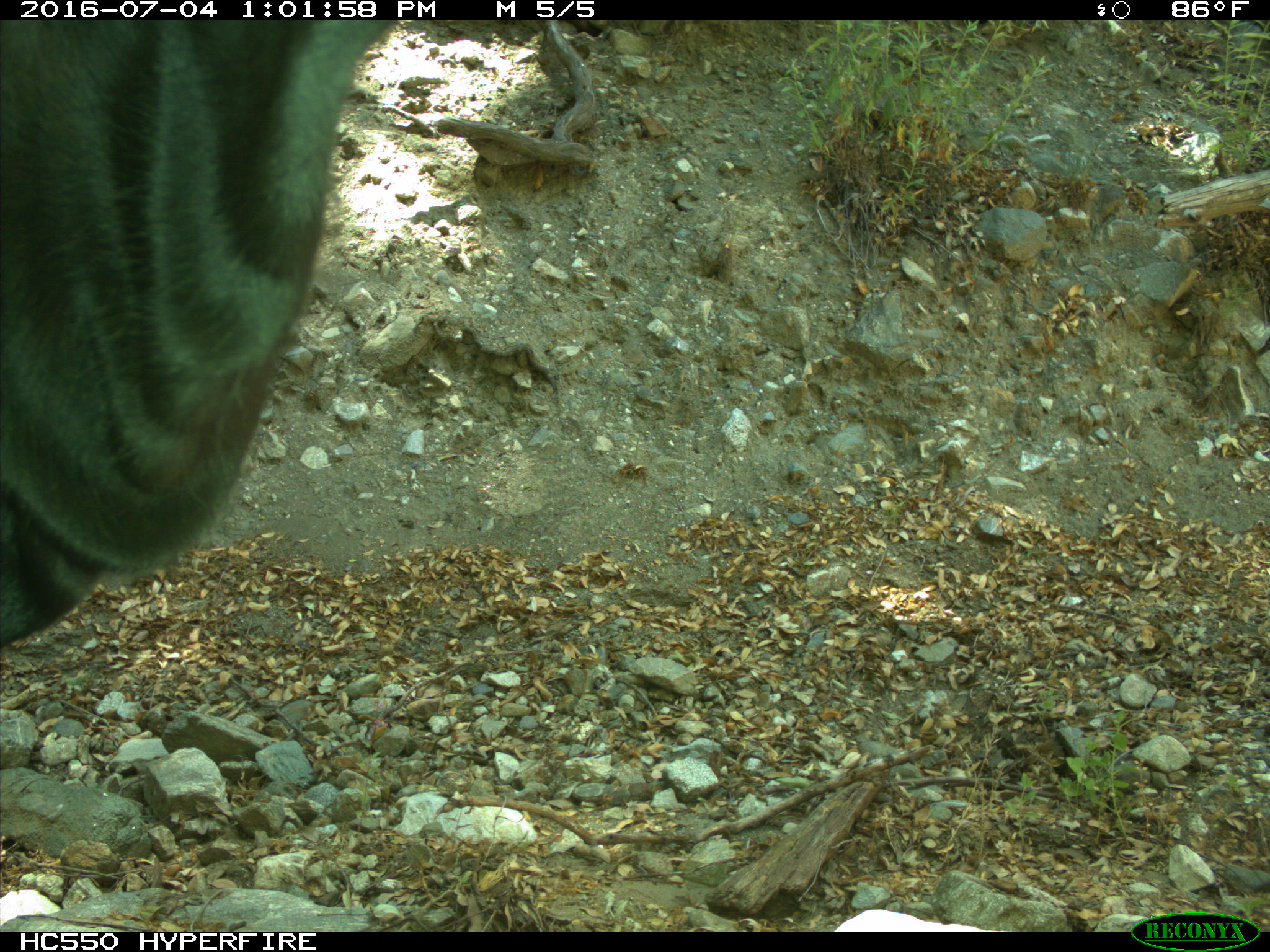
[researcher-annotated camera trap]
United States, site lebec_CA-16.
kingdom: Animalia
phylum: Chordata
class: Mammalia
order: Artiodactyla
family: Bovidae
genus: Bos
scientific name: Bos taurus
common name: domestic cow